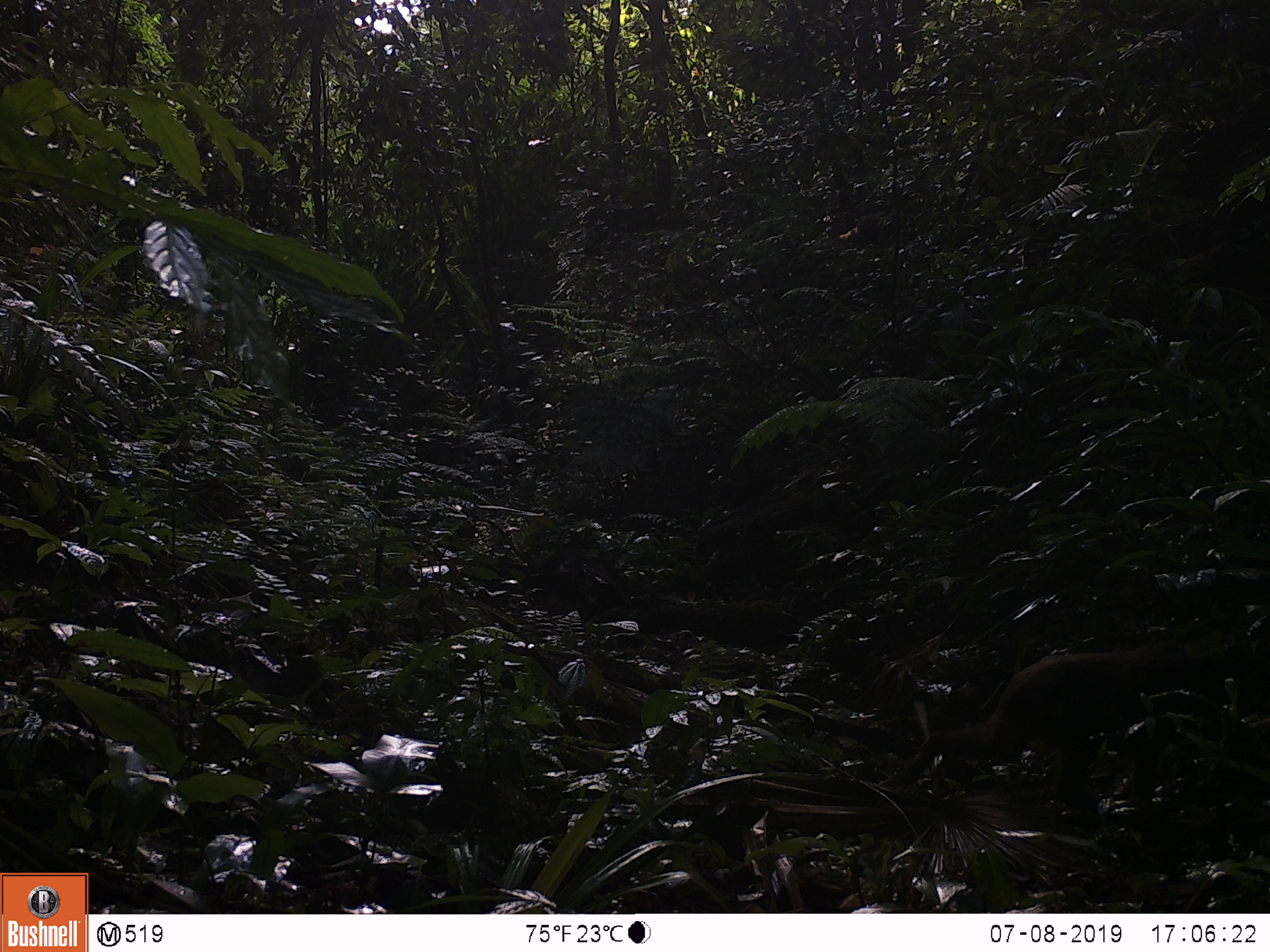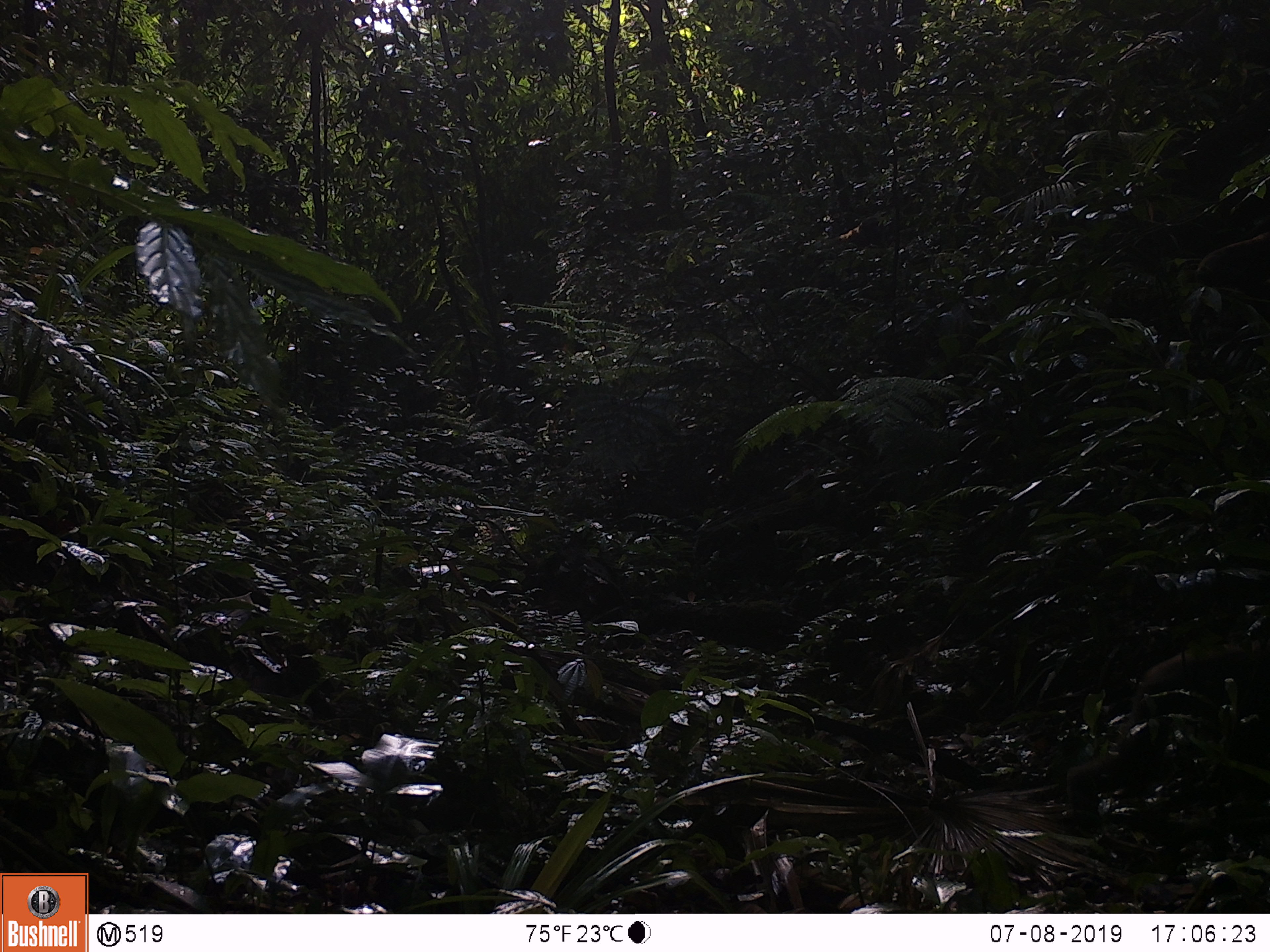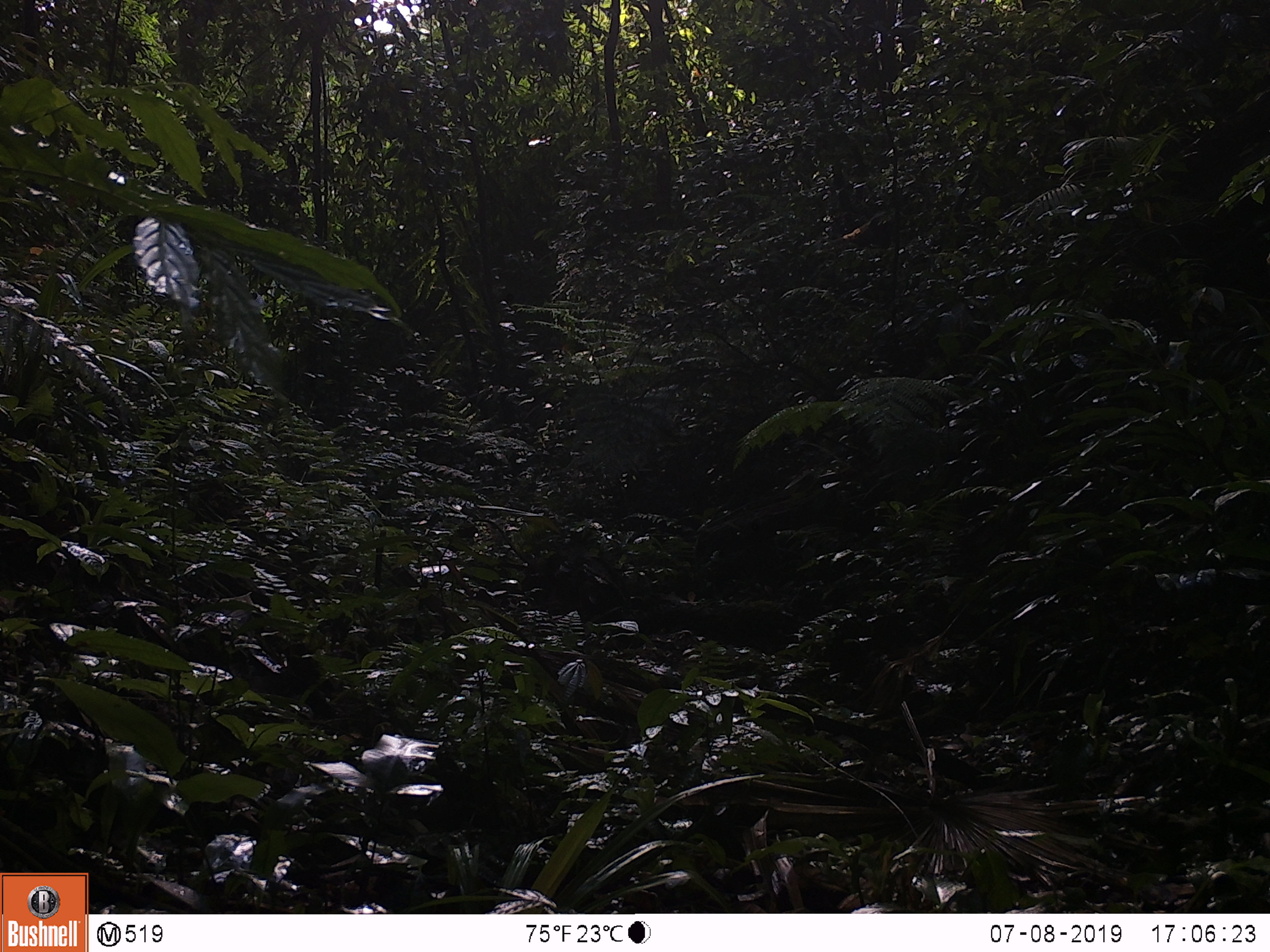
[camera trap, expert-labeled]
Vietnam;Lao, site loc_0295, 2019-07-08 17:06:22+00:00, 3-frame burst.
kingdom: Animalia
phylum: Chordata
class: Mammalia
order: Primates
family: Cercopithecidae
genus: Macaca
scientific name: Macaca arctoides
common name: stump-tailed macaque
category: stump tailed macaque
Stump tailed macaque (stump-tailed macaque) (Macaca arctoides). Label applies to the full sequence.